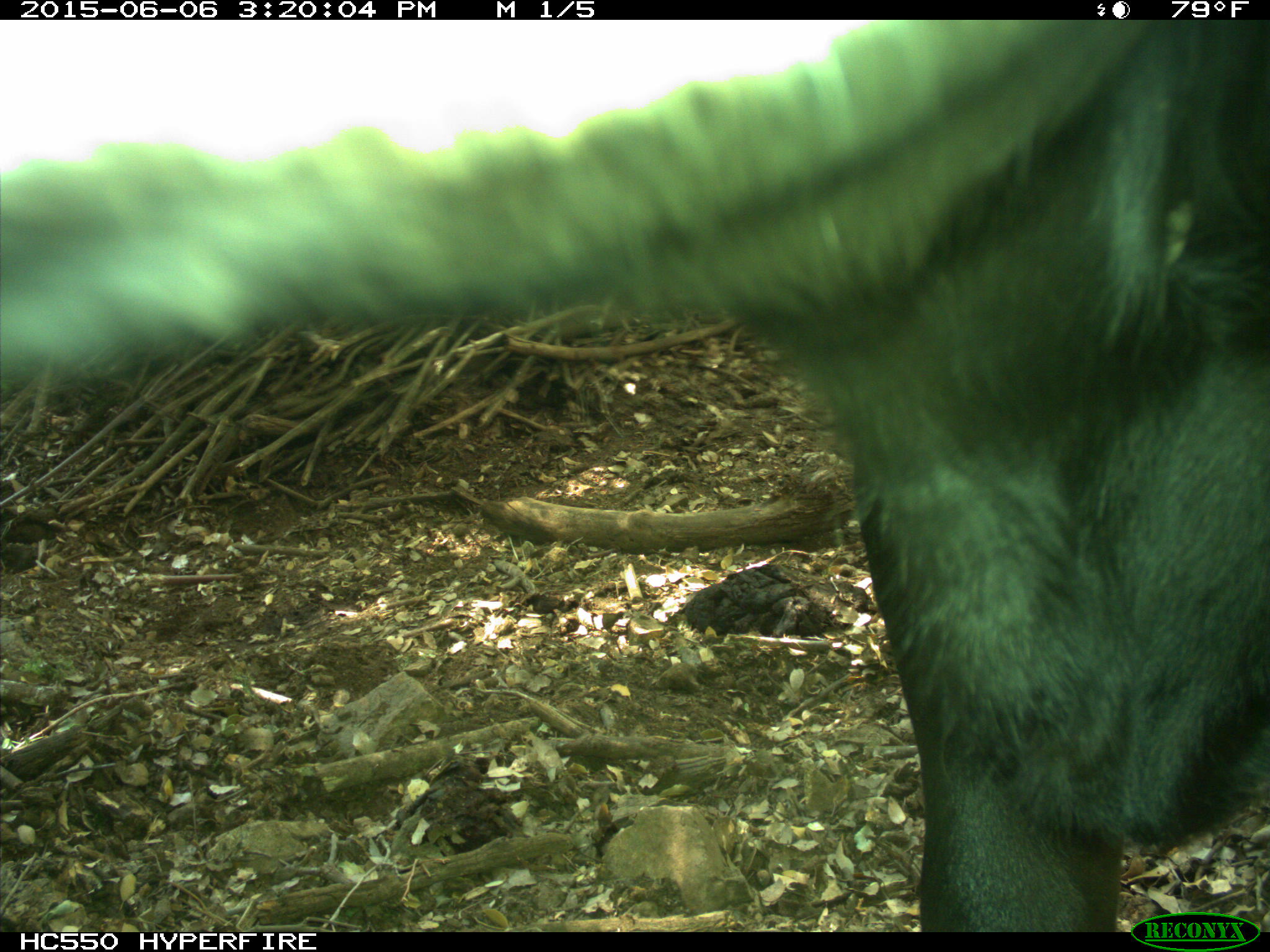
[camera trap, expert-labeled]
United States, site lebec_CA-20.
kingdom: Animalia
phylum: Chordata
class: Mammalia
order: Artiodactyla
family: Bovidae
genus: Bos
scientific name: Bos taurus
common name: domestic cow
Bos taurus (domestic cow).